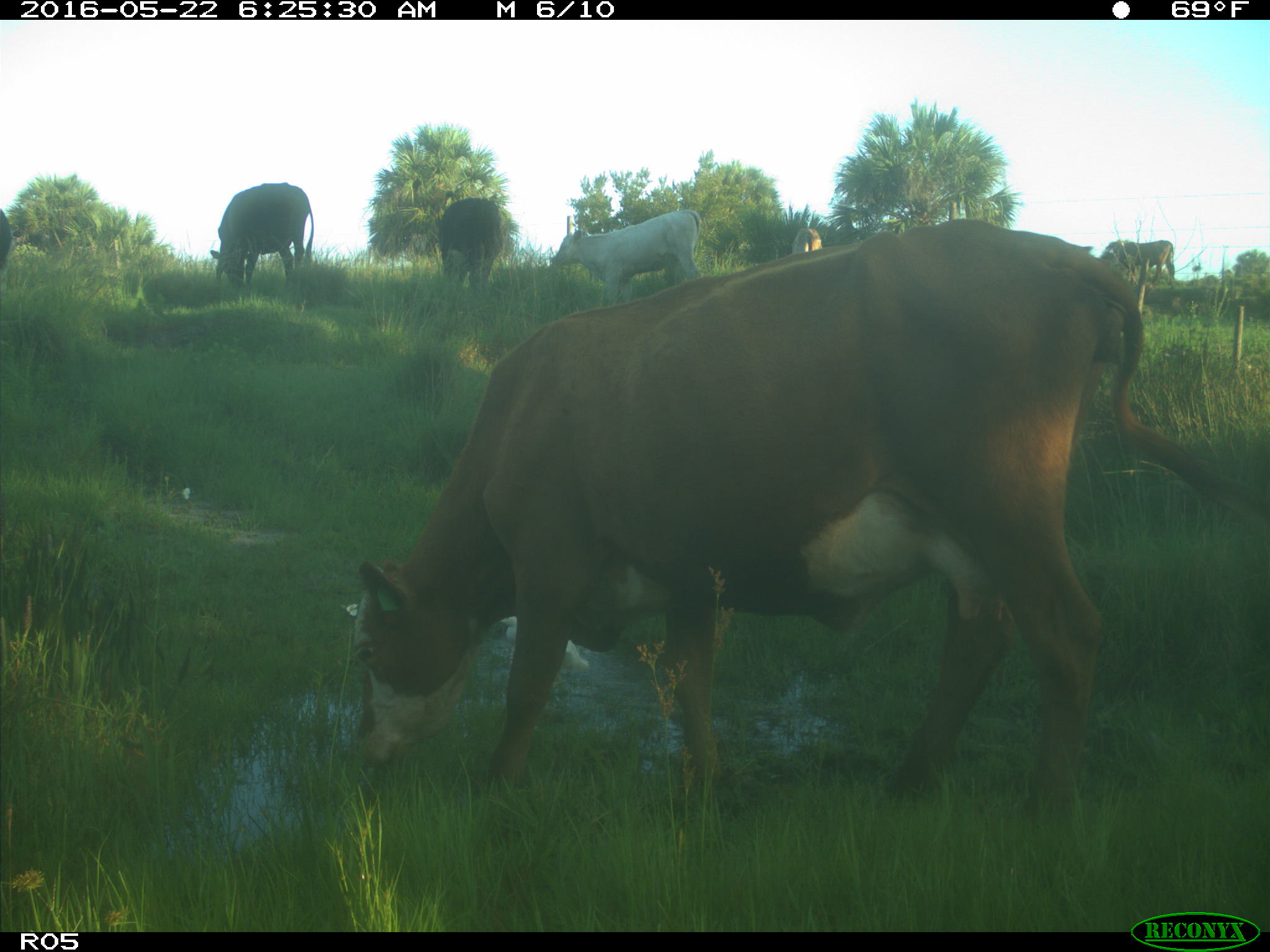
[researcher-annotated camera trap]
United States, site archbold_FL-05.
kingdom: Animalia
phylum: Chordata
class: Mammalia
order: Artiodactyla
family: Bovidae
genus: Bos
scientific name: Bos taurus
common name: domestic cow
Bos taurus (domestic cow).